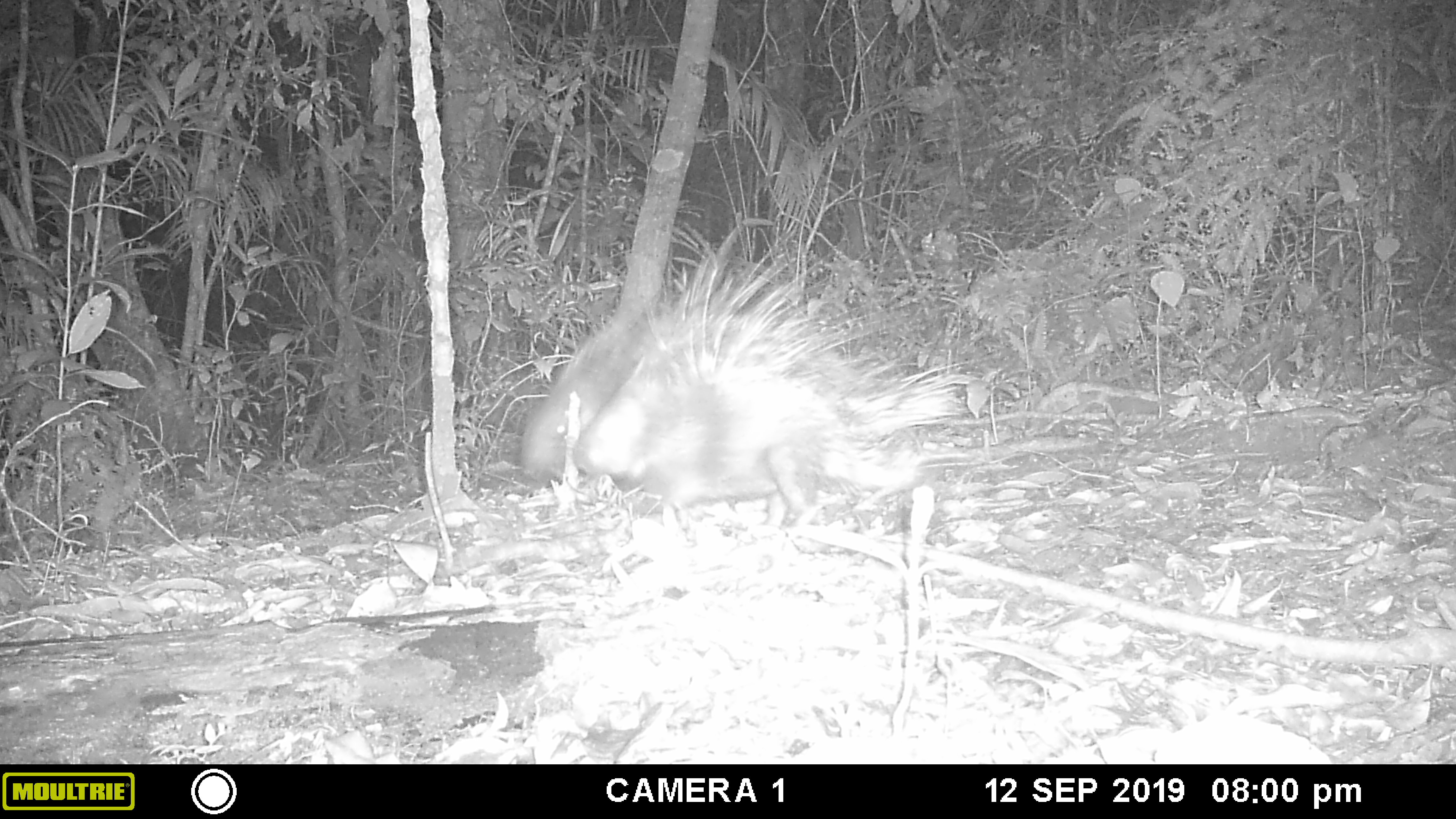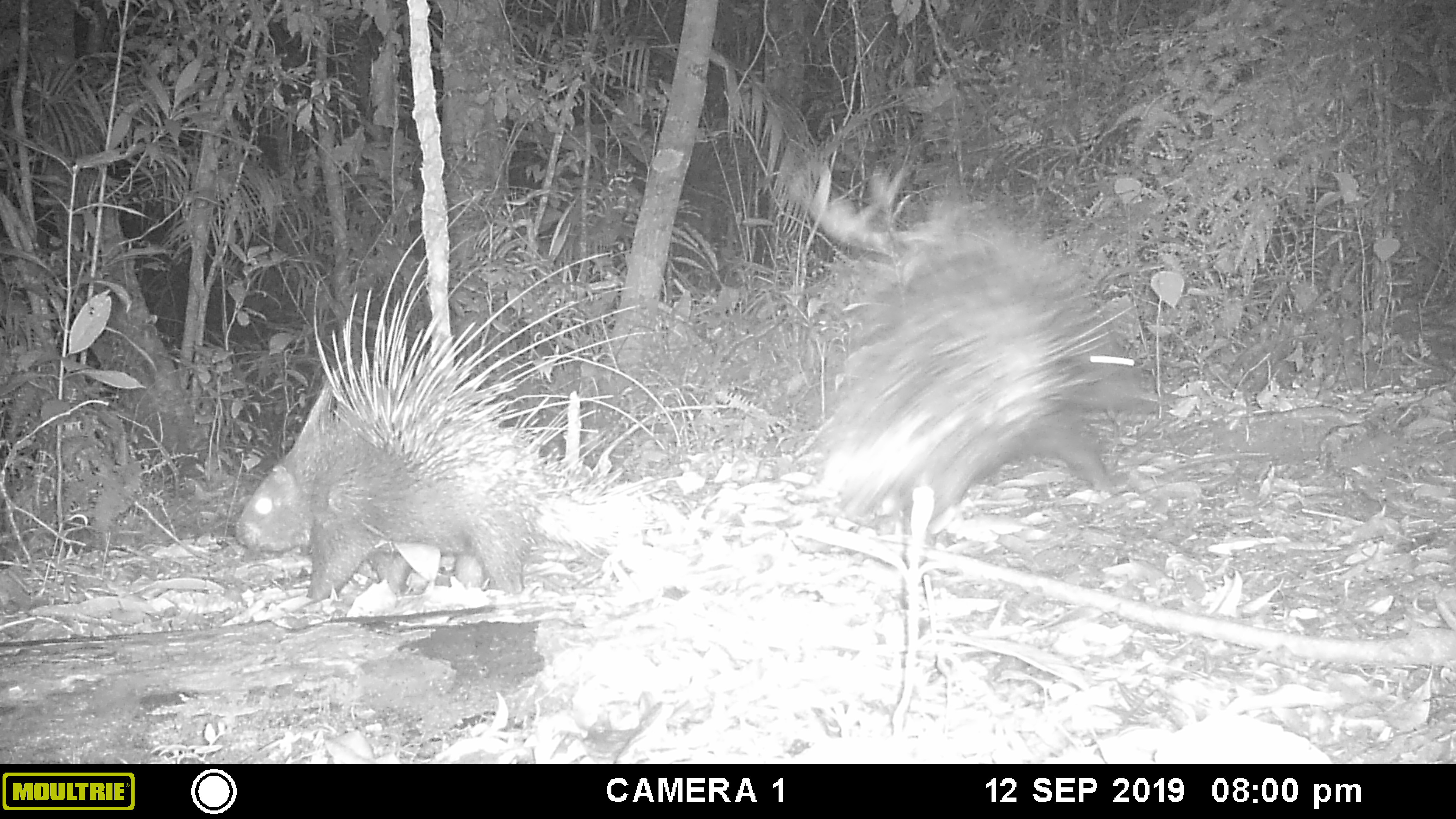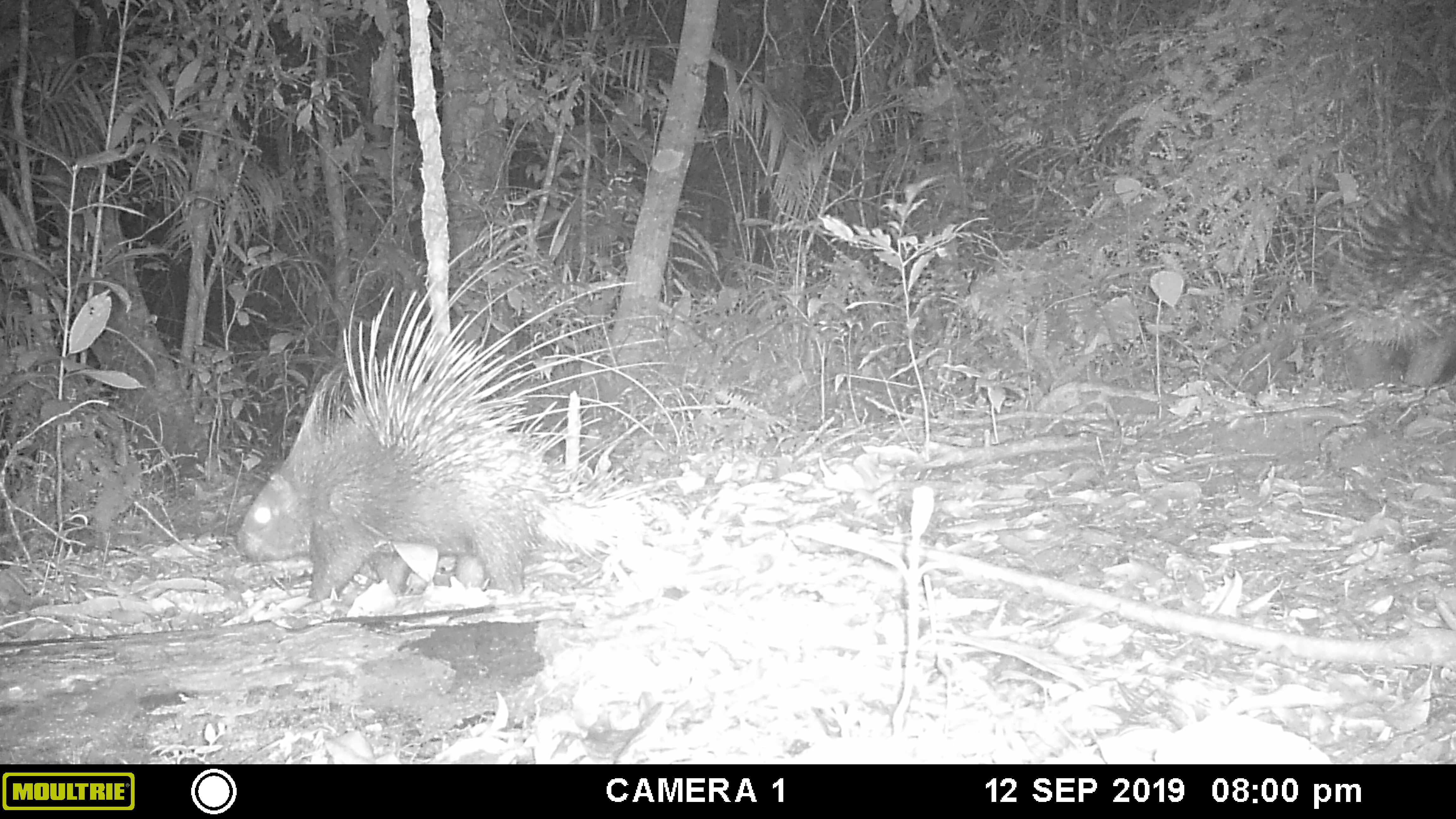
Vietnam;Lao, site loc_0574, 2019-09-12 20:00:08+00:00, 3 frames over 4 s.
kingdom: Animalia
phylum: Chordata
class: Mammalia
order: Rodentia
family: Hystricidae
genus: Hystrix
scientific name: Hystrix brachyura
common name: malayan porcupine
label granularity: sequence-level